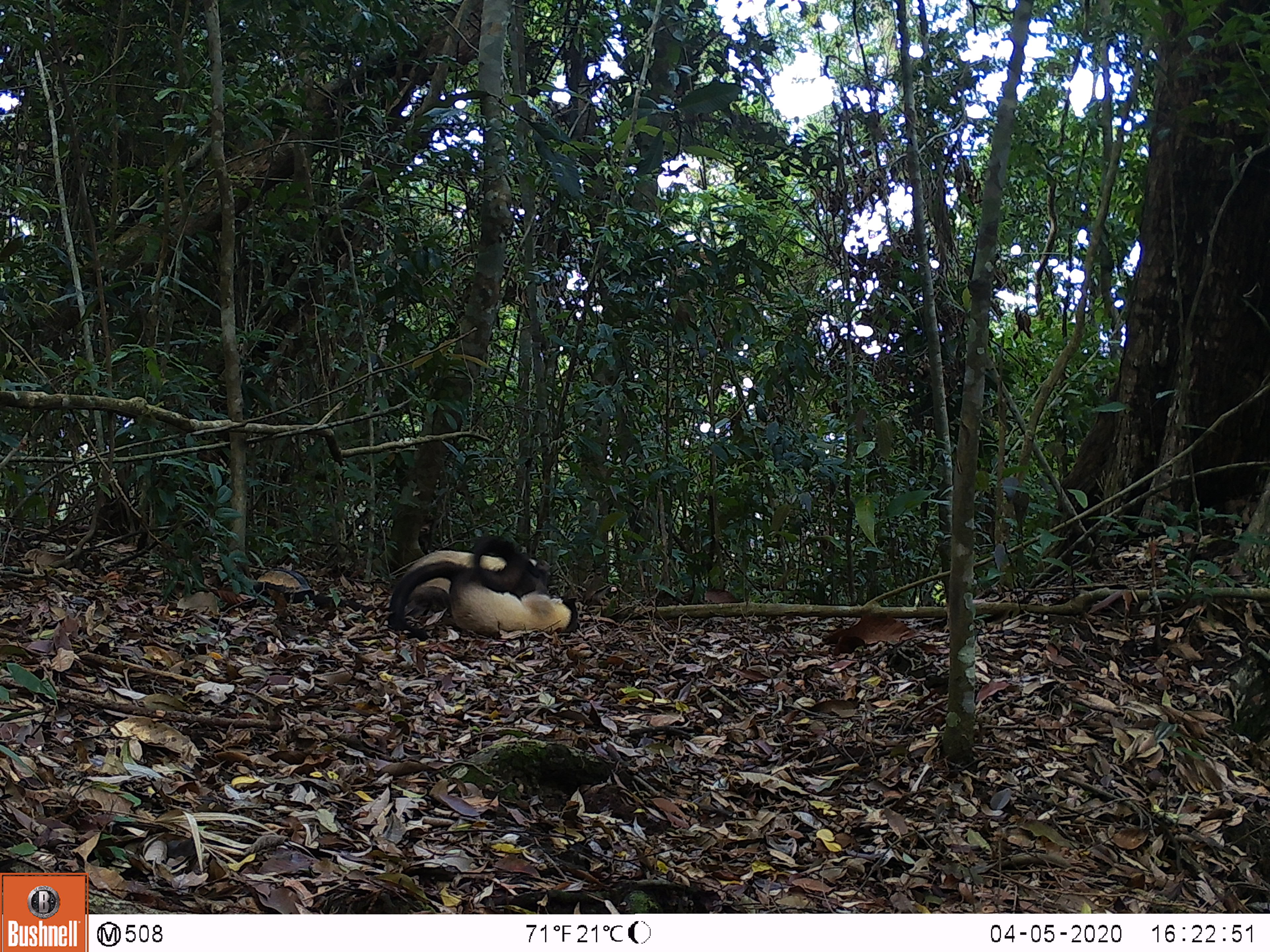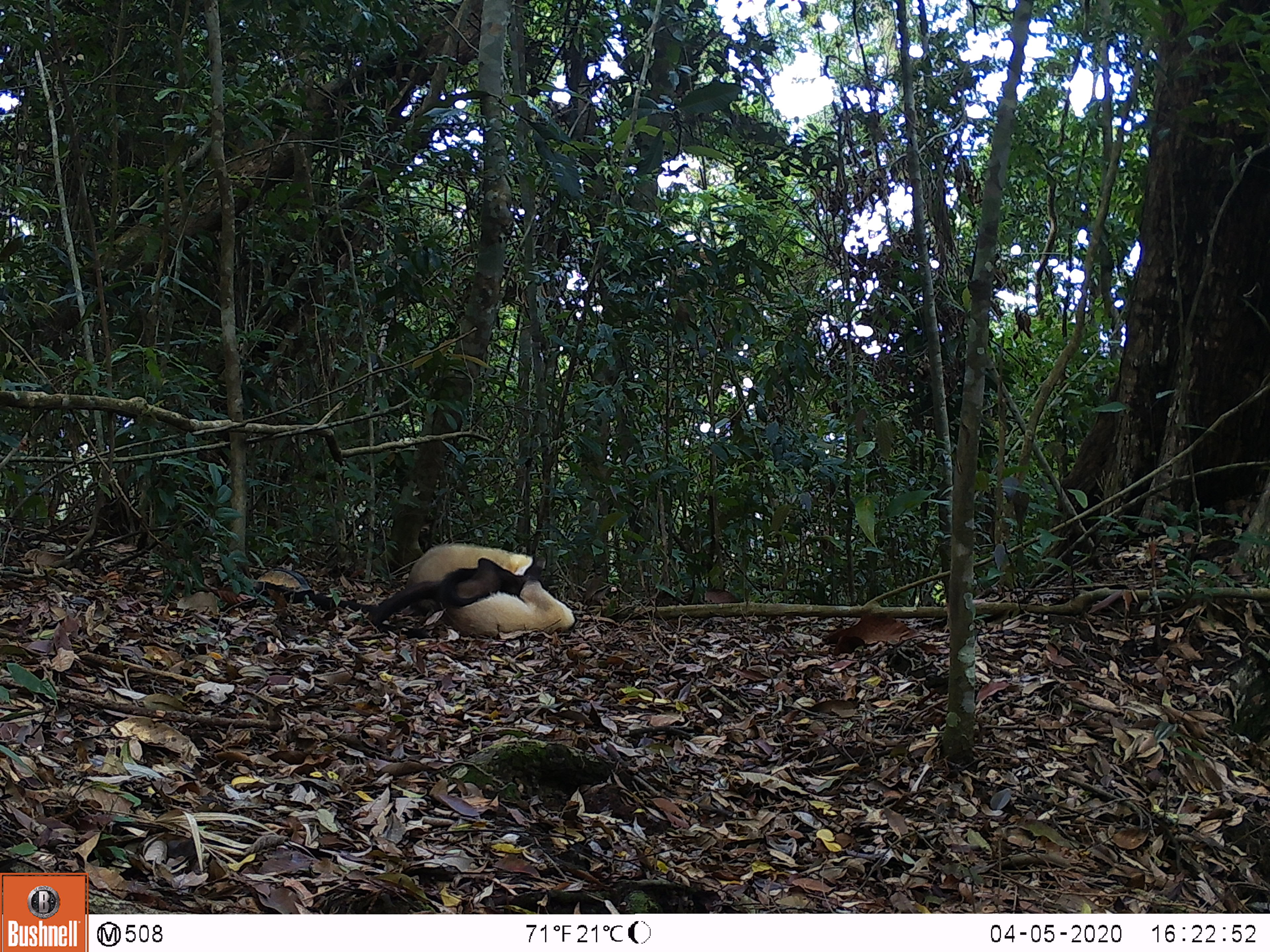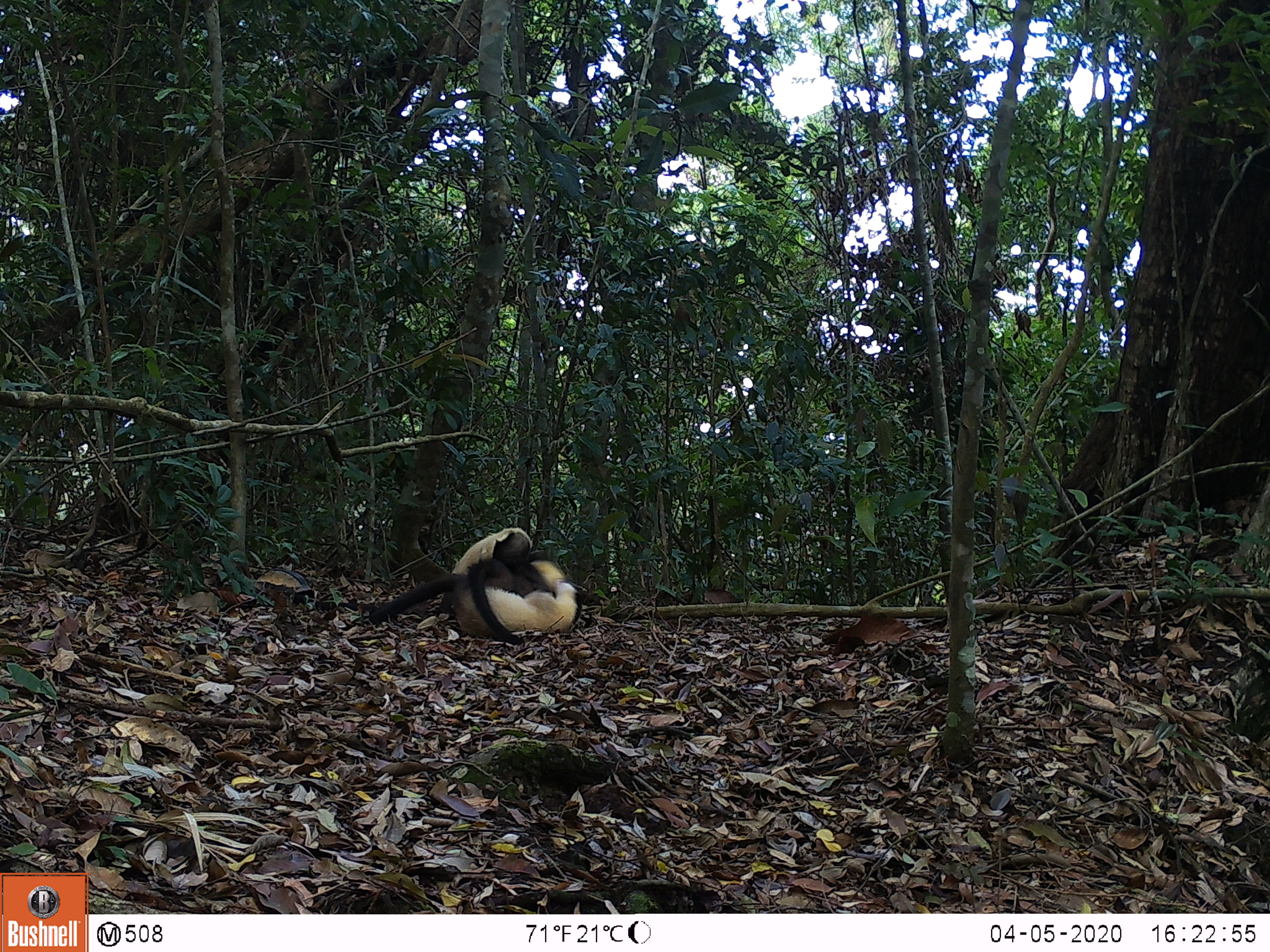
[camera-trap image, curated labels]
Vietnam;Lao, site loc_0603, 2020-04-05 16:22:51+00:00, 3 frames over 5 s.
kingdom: Animalia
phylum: Chordata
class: Mammalia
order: Carnivora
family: Mustelidae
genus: Martes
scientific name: Martes flavigula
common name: yellow-throated marten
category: yellow throated marten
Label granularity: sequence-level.